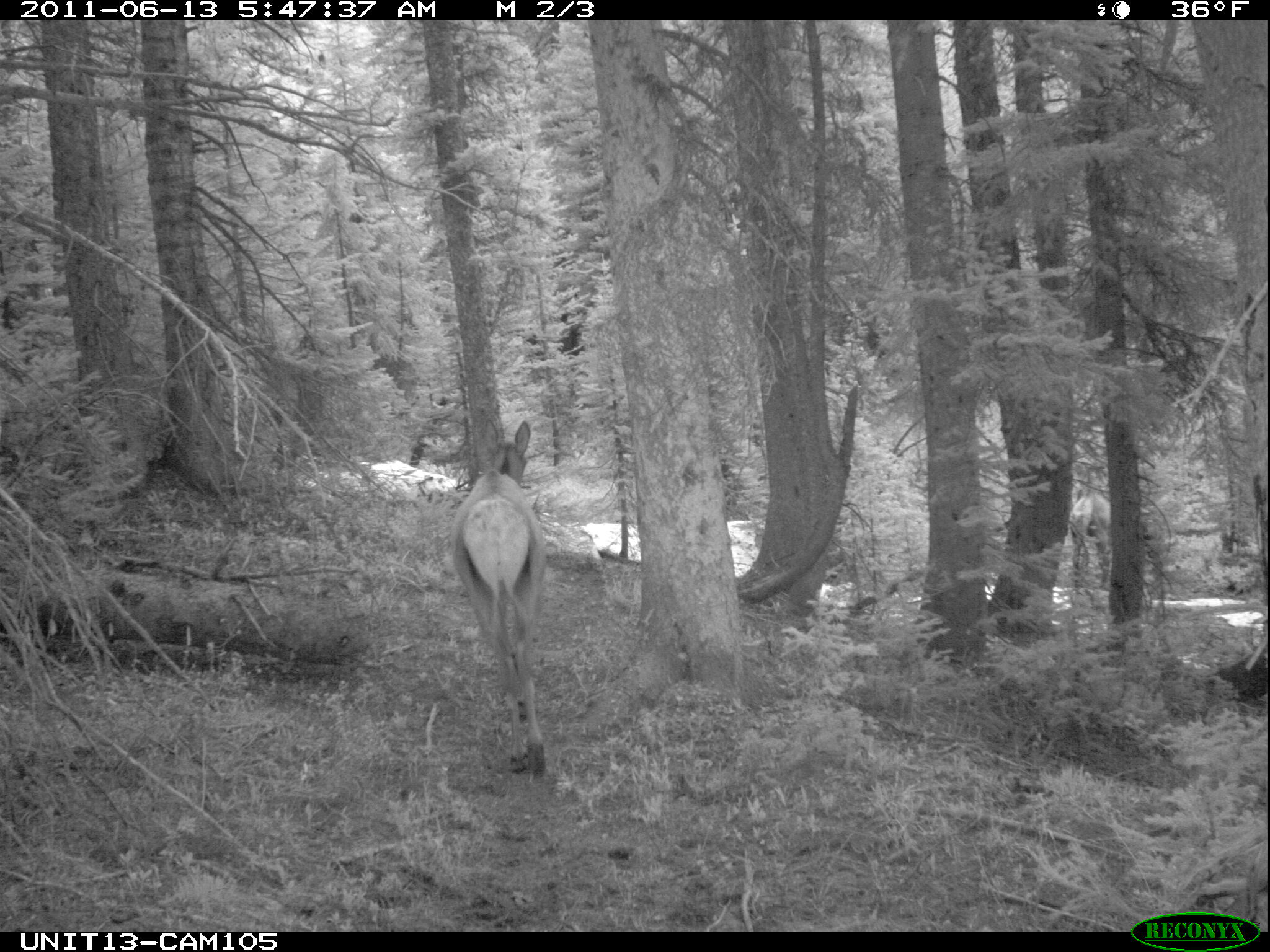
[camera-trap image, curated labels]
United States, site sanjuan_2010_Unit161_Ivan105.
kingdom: Animalia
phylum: Chordata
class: Mammalia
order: Artiodactyla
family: Cervidae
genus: Cervus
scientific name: Cervus elaphus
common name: red deer